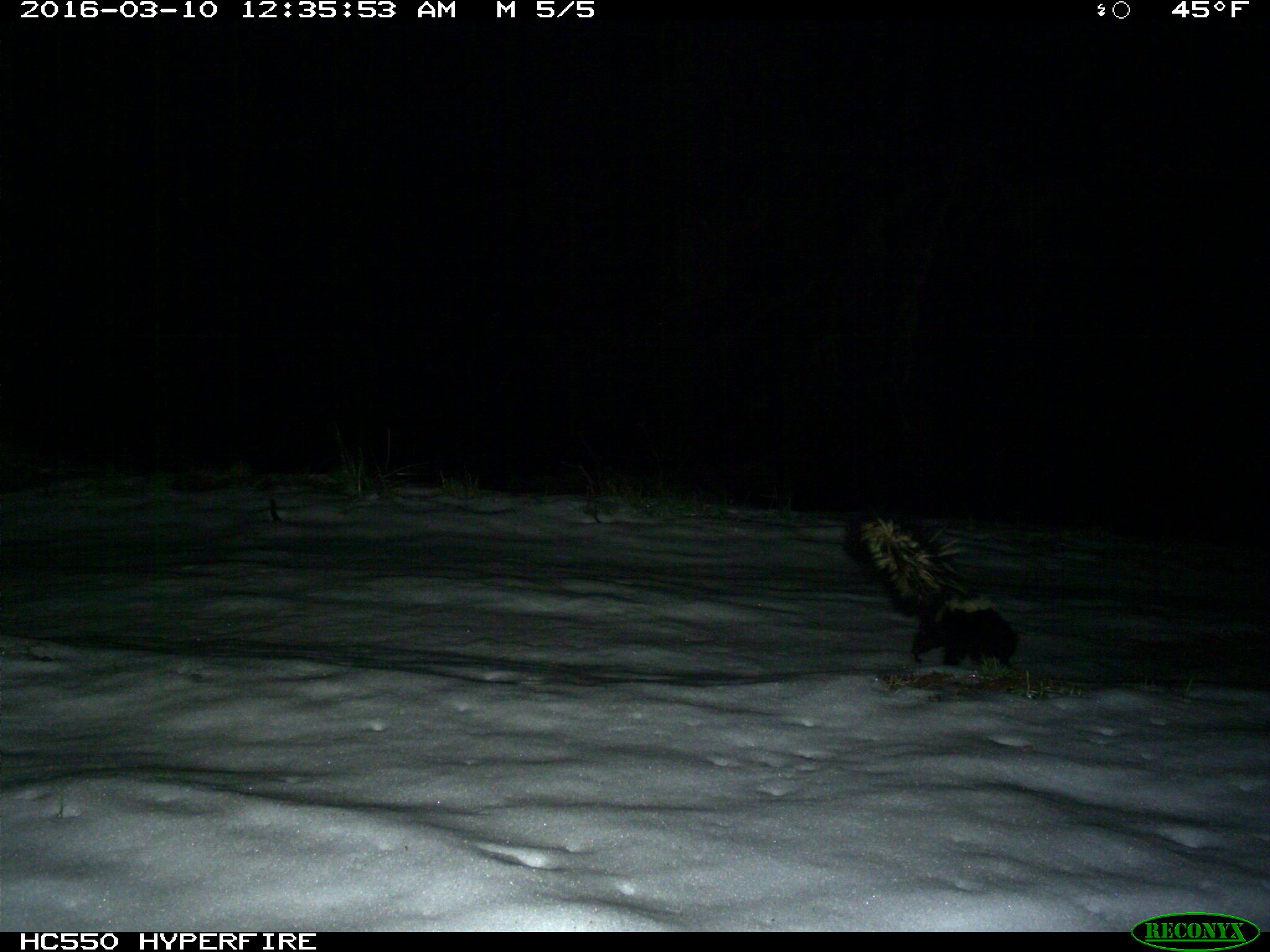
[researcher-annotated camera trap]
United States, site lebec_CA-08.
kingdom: Animalia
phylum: Chordata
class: Mammalia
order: Carnivora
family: Mephitidae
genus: Mephitis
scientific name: Mephitis mephitis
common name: striped skunk